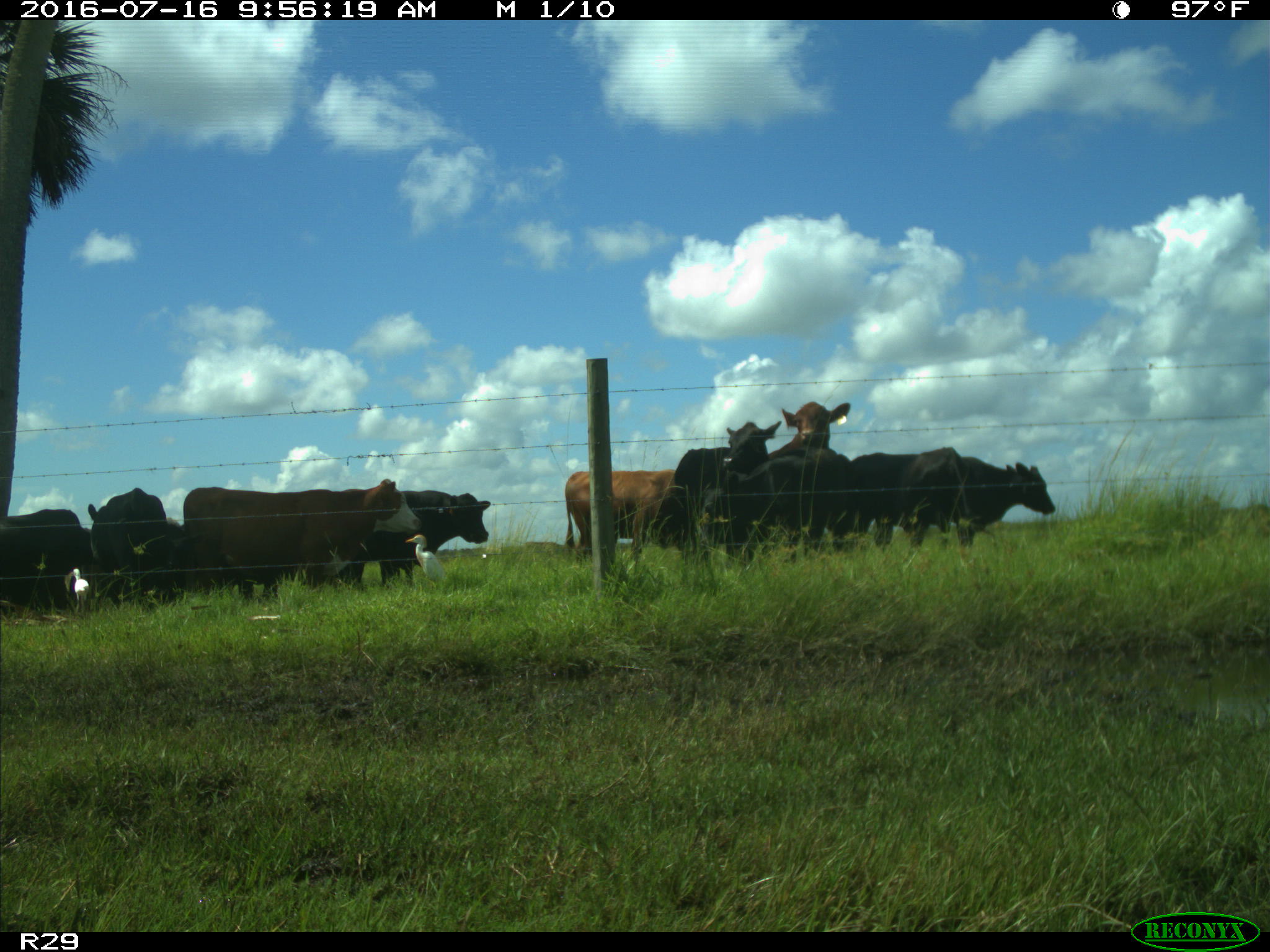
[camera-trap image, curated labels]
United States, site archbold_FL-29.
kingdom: Animalia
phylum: Chordata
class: Mammalia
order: Artiodactyla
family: Bovidae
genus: Bos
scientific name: Bos taurus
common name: domestic cow